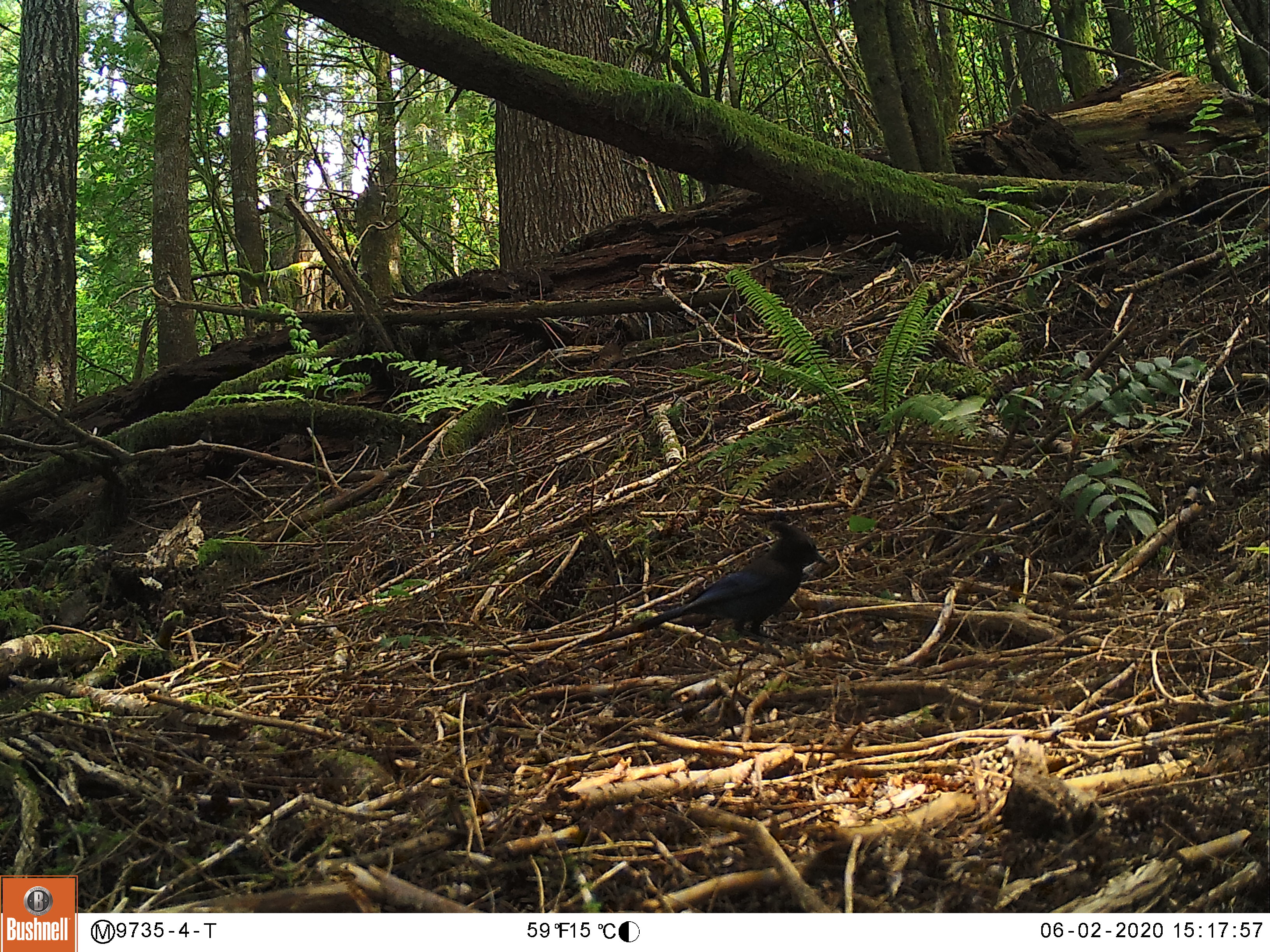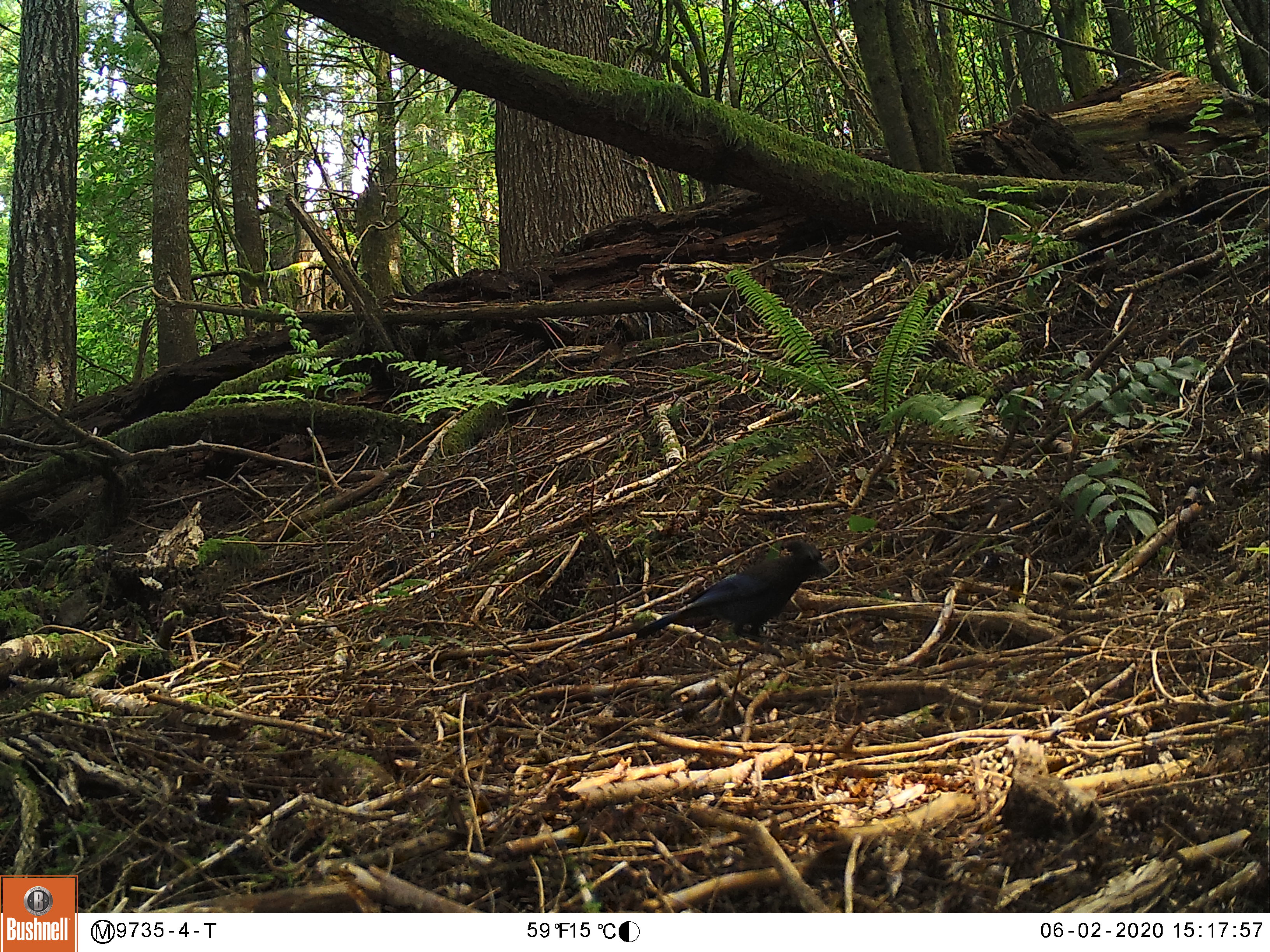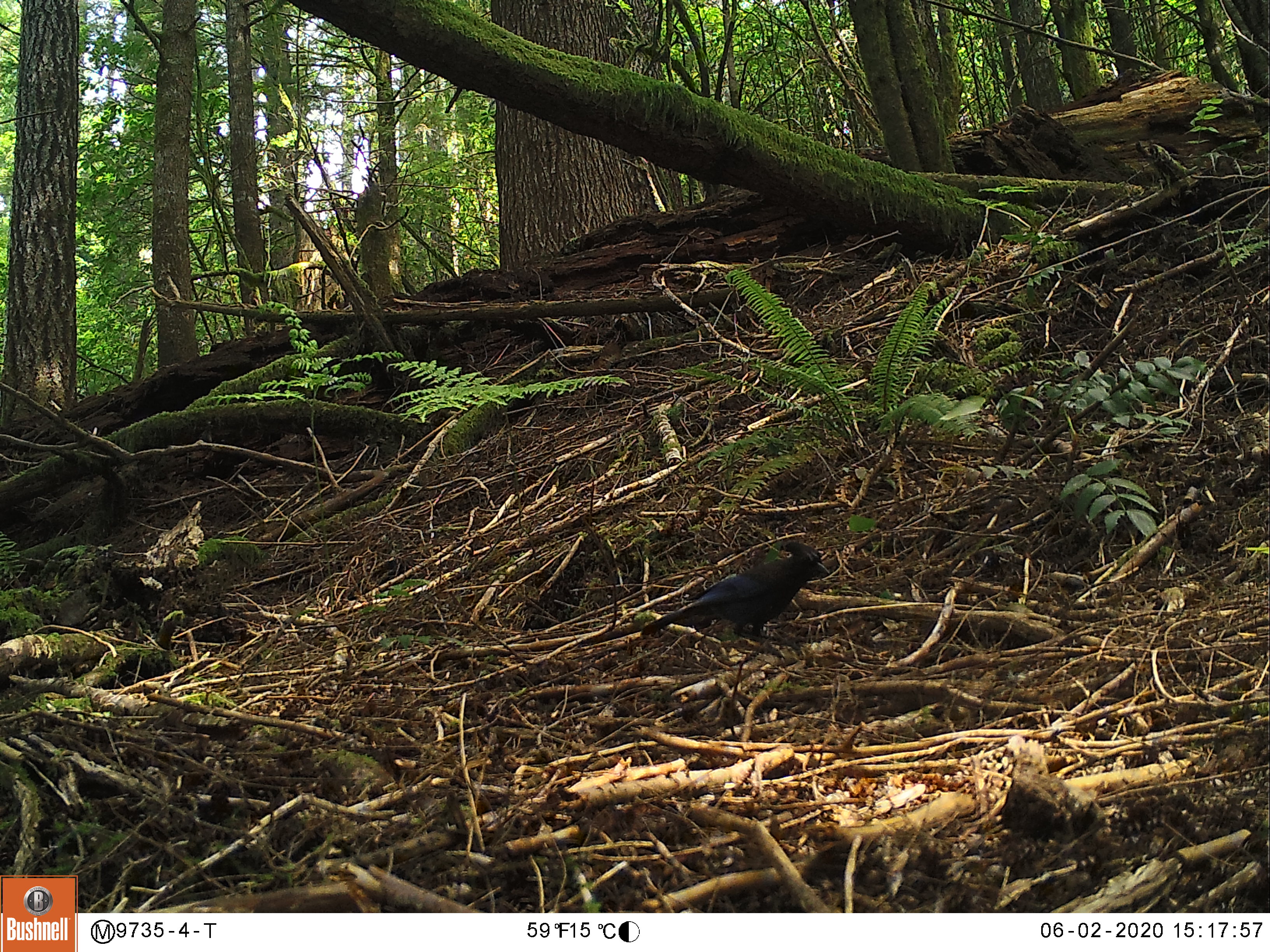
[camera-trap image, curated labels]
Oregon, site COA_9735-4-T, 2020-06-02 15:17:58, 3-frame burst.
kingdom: Animalia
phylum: Chordata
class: Aves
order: Passeriformes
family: Corvidae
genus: Cyanocitta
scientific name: Cyanocitta stelleri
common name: steller's jay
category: stellers jay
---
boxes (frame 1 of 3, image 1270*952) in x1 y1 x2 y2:
stellers jay: 646 522 825 650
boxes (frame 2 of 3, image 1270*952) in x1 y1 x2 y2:
stellers jay: 641 533 831 639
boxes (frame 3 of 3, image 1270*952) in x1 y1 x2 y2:
stellers jay: 641 539 831 650